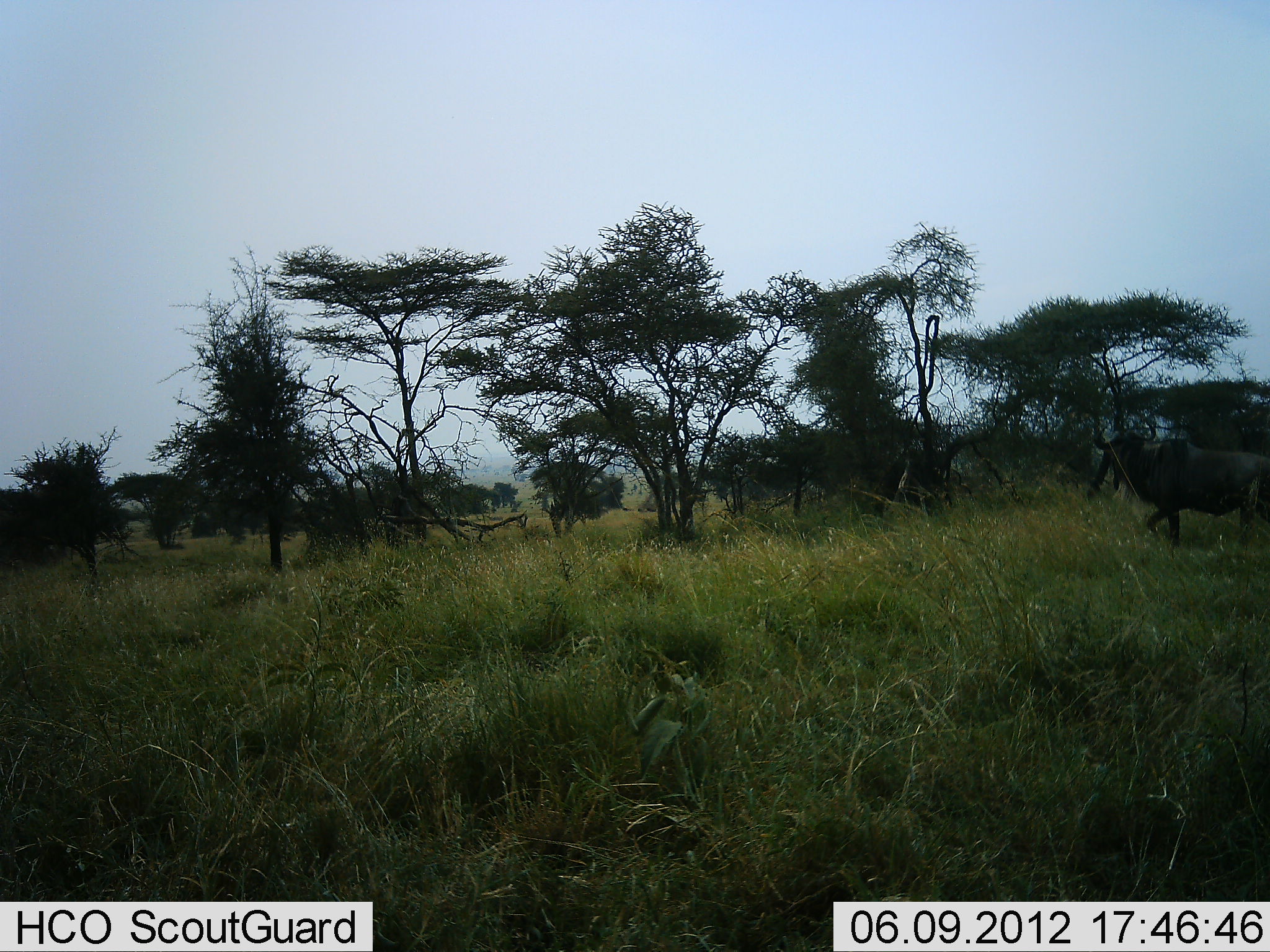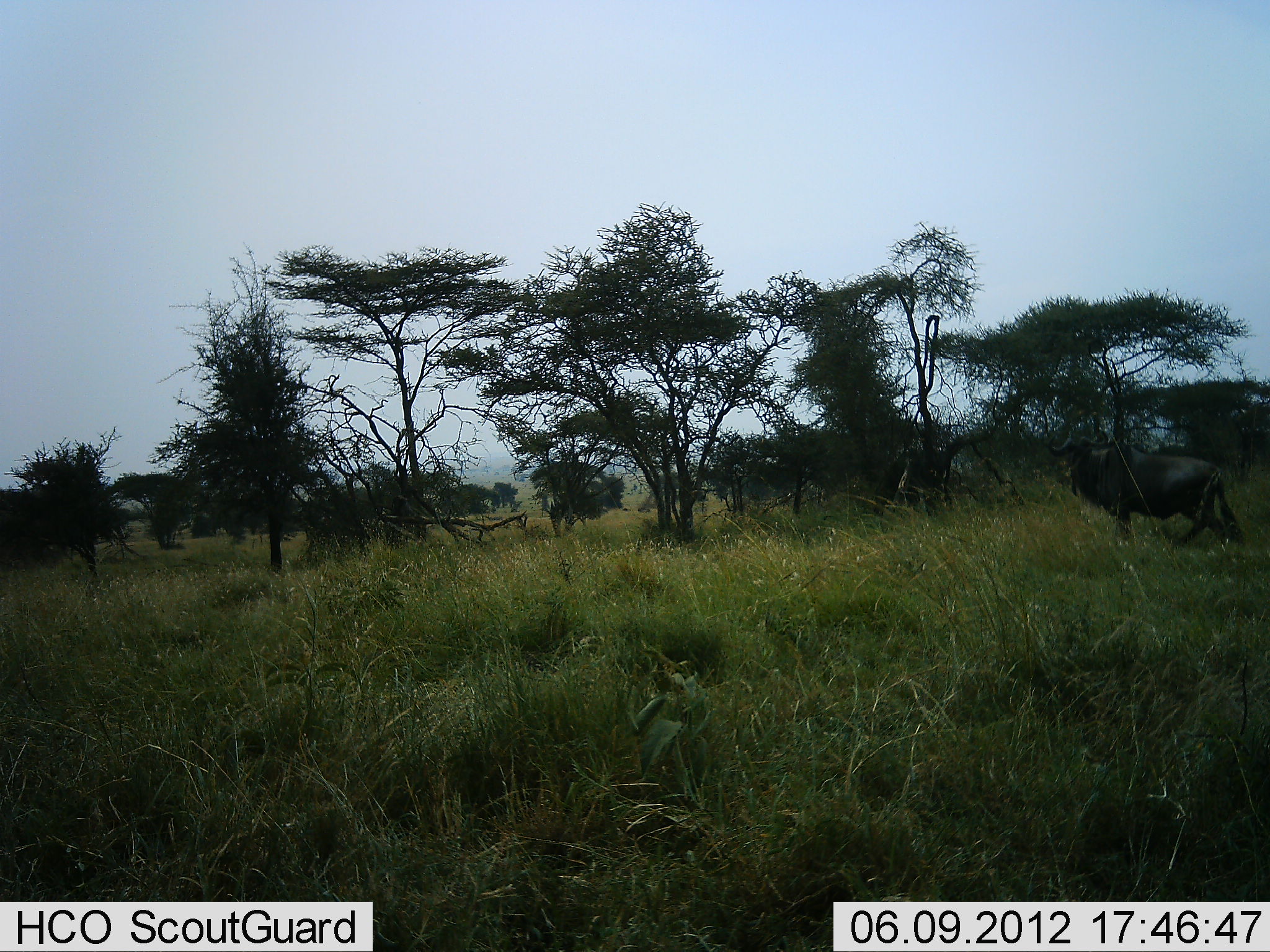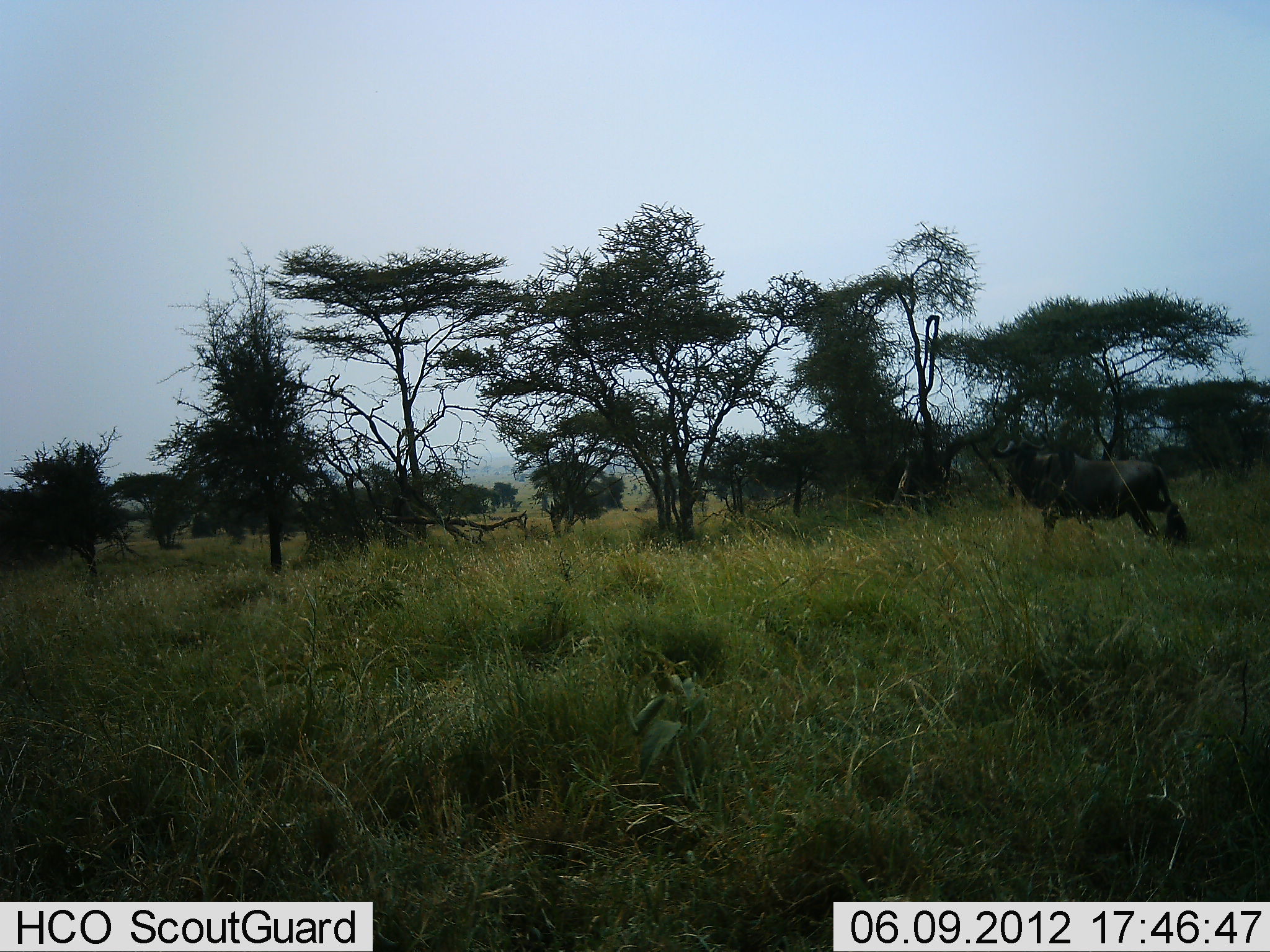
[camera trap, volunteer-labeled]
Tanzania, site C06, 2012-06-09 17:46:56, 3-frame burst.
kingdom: Animalia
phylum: Chordata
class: Mammalia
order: Artiodactyla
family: Bovidae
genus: Connochaetes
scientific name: Connochaetes taurinus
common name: blue wildebeest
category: wildebeest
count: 1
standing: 10%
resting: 0%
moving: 100%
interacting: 0%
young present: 0%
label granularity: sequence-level